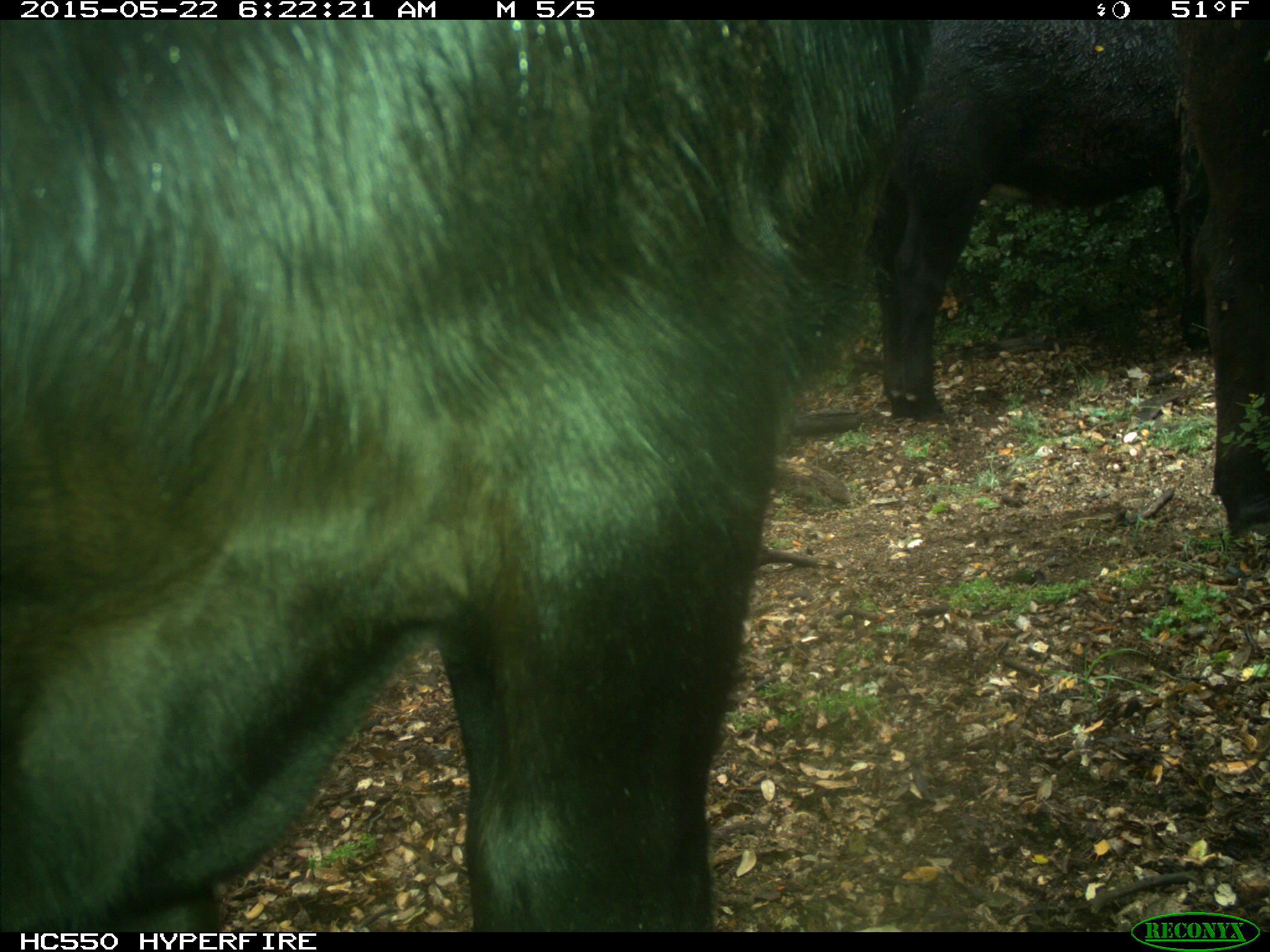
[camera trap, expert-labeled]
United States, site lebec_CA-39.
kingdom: Animalia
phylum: Chordata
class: Mammalia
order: Artiodactyla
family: Bovidae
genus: Bos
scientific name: Bos taurus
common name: domestic cow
Bos taurus (domestic cow).